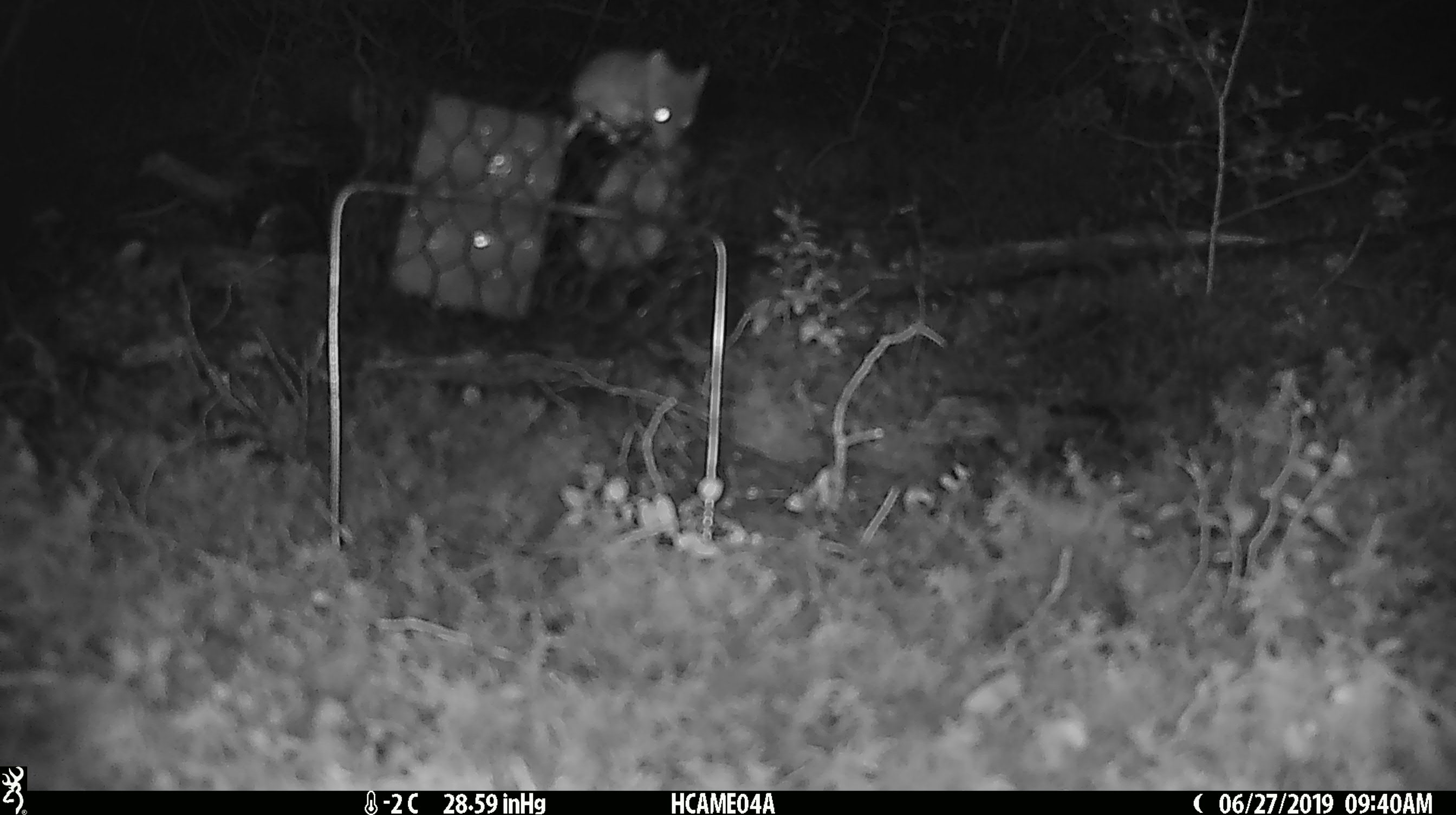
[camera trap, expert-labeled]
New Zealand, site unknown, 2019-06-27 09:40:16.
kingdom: Animalia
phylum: Chordata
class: Mammalia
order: Rodentia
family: Muridae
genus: Mus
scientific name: Mus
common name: mouse